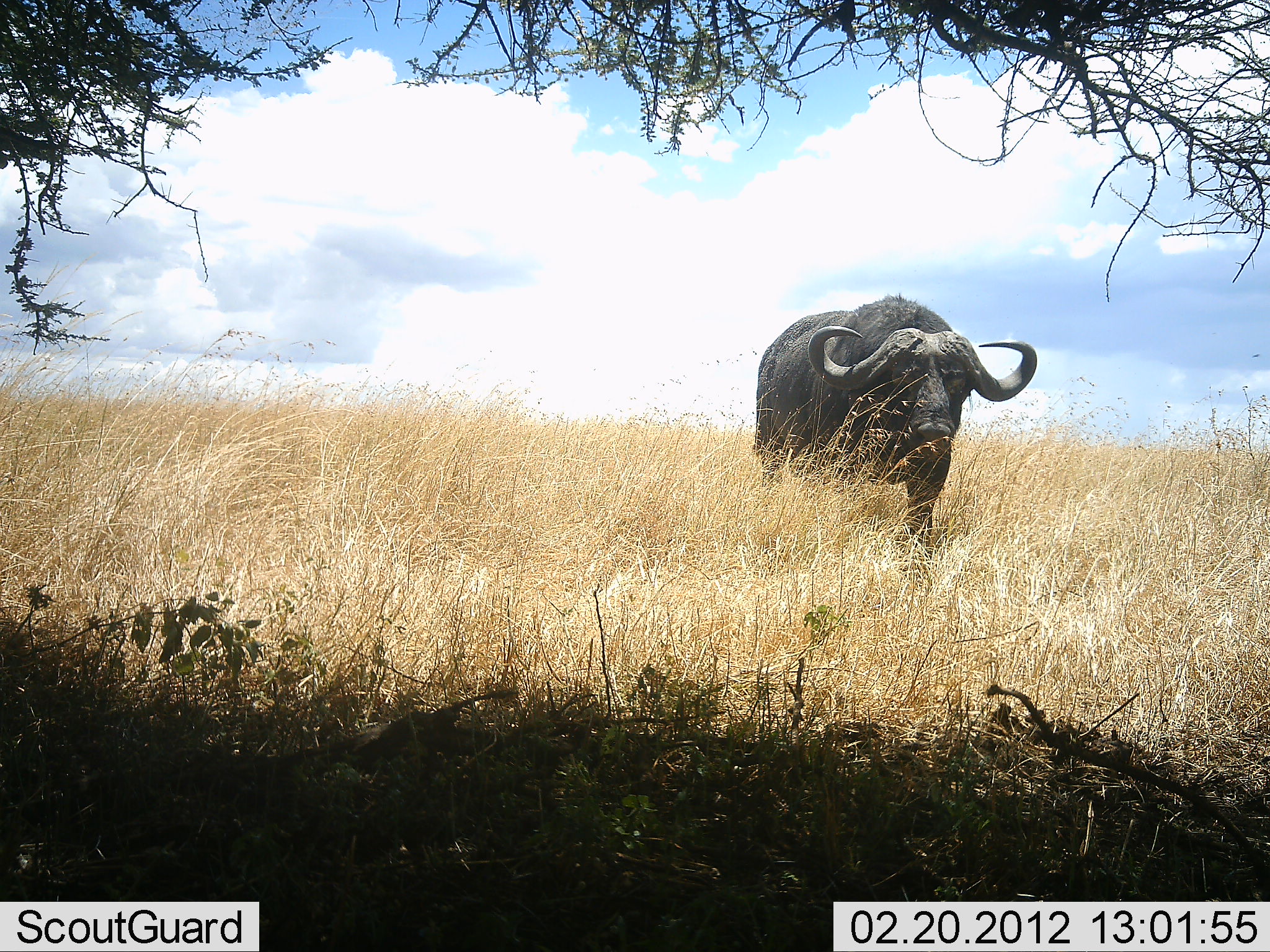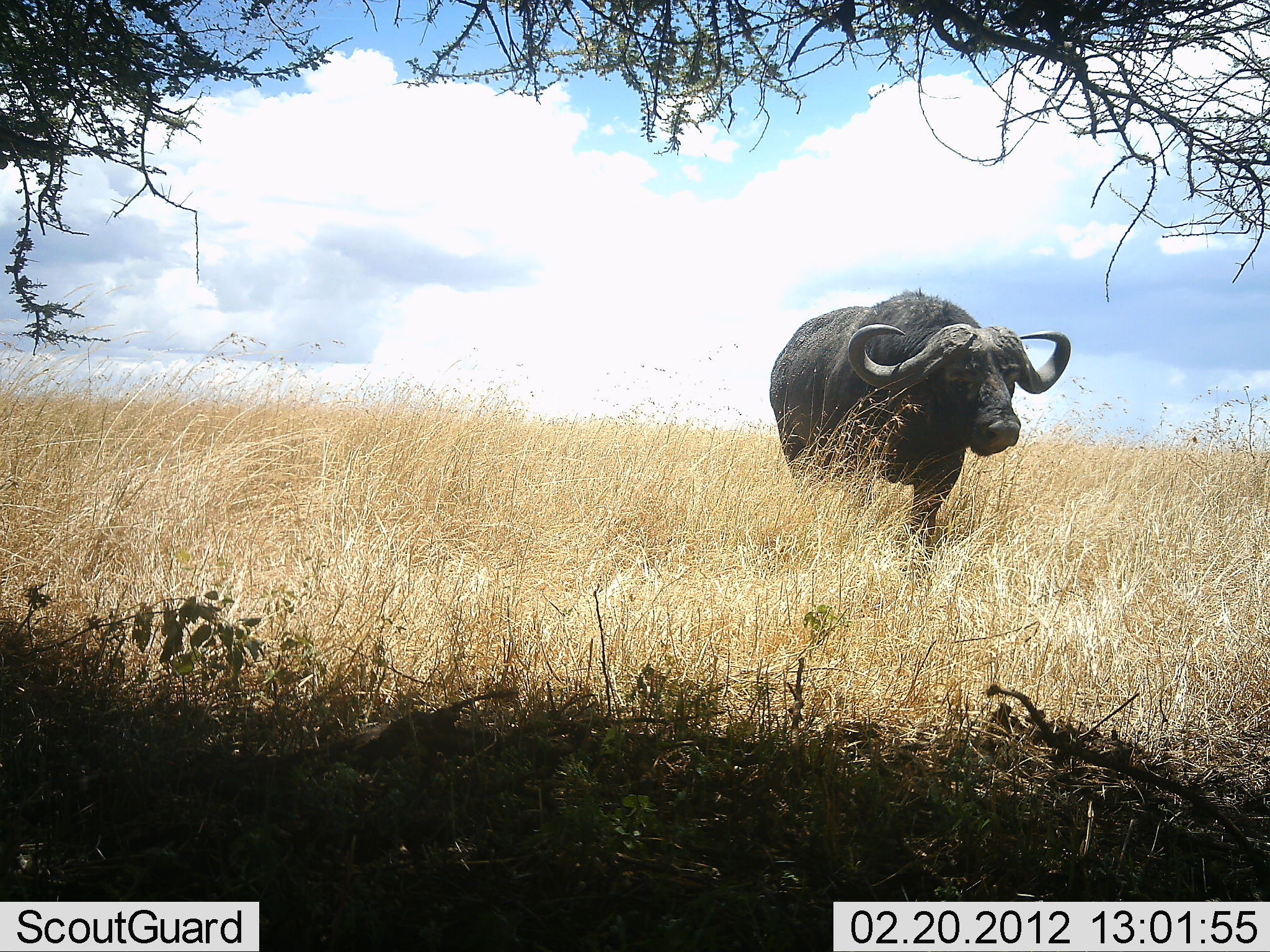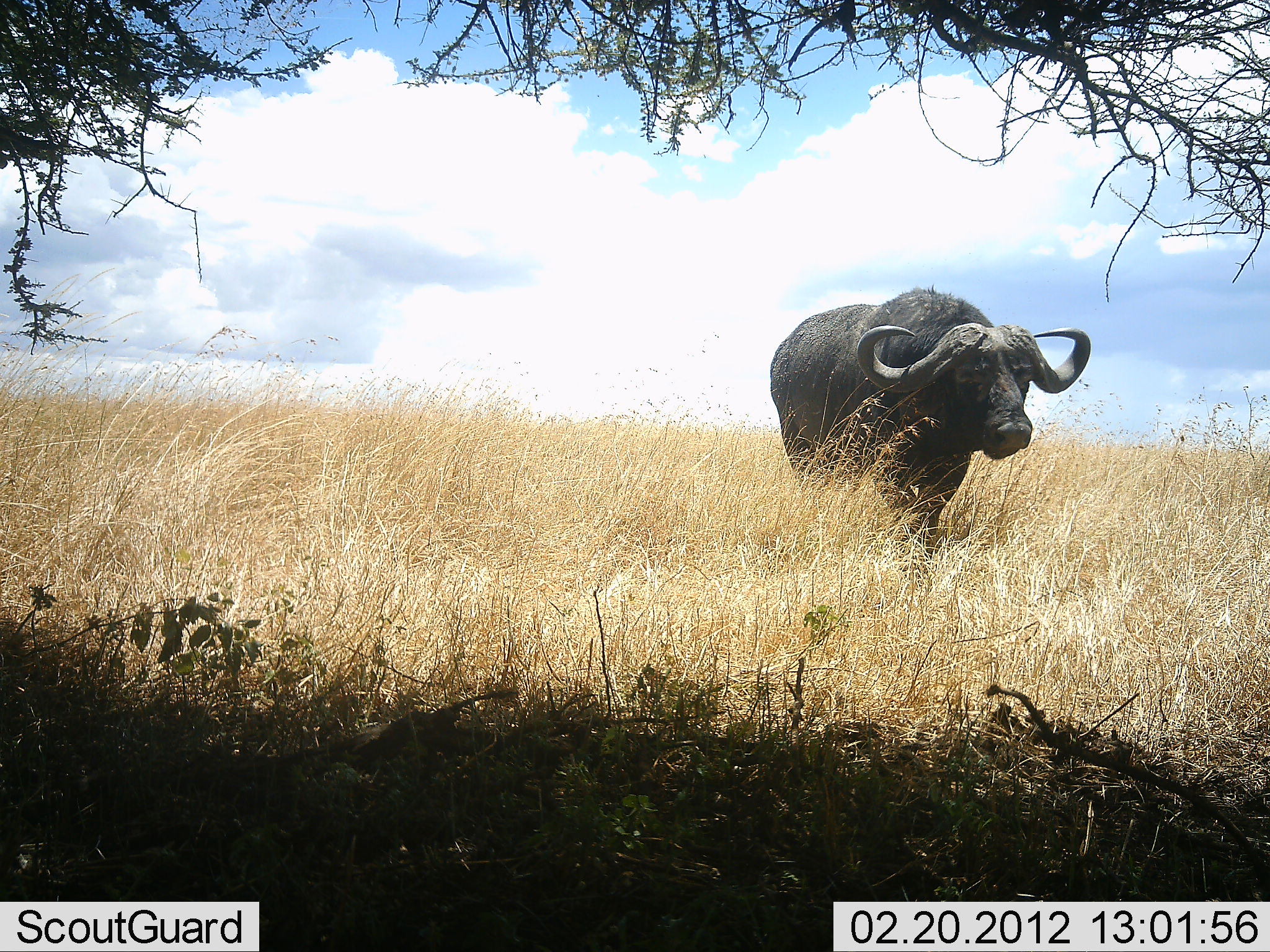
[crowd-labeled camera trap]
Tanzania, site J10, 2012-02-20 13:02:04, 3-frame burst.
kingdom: Animalia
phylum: Chordata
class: Mammalia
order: Artiodactyla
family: Bovidae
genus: Syncerus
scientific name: Syncerus caffer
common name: cape buffalo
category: buffalo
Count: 1.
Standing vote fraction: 32%.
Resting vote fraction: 0%.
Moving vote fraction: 68%.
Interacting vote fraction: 0%.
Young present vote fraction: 0%.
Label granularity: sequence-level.